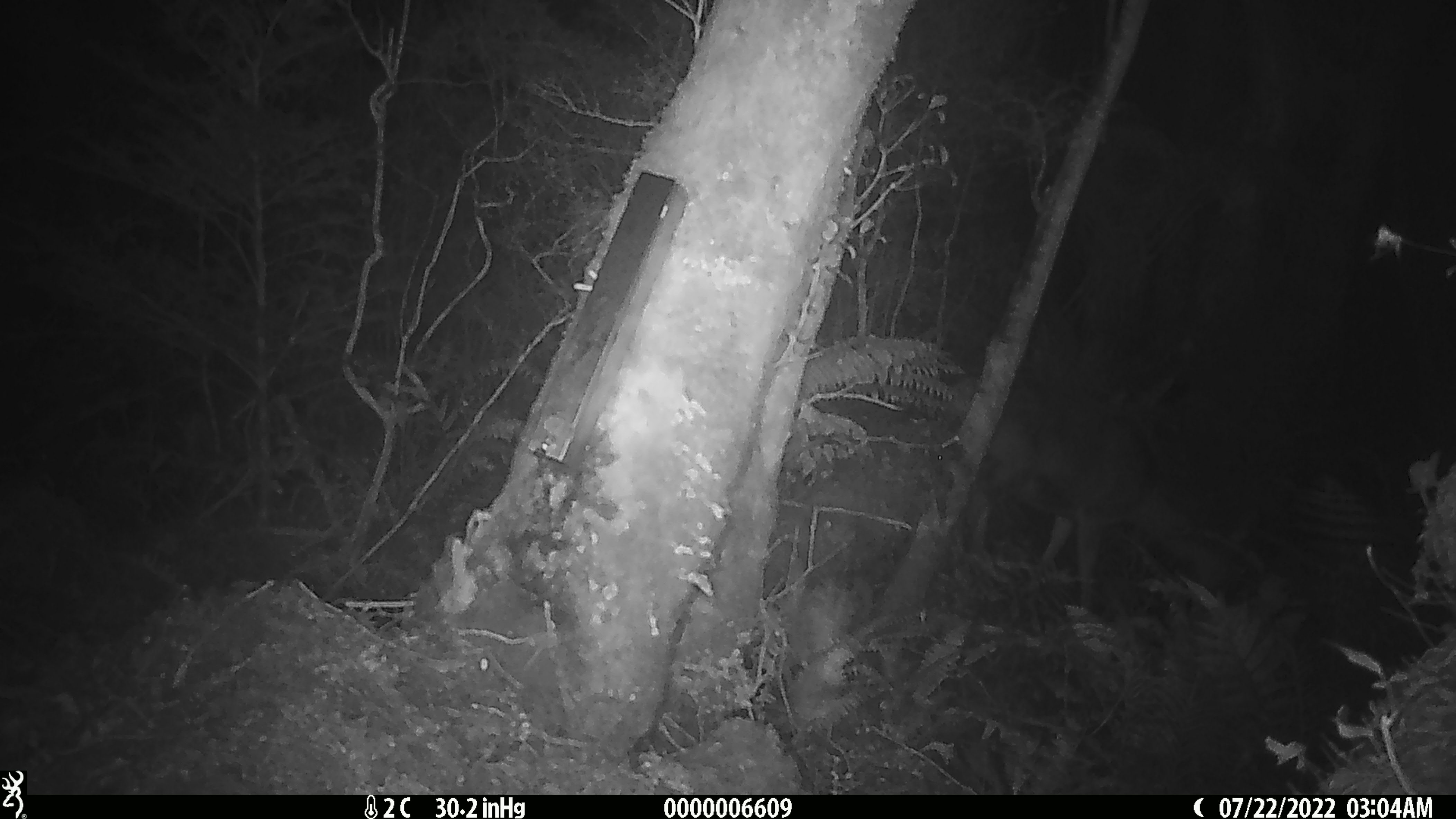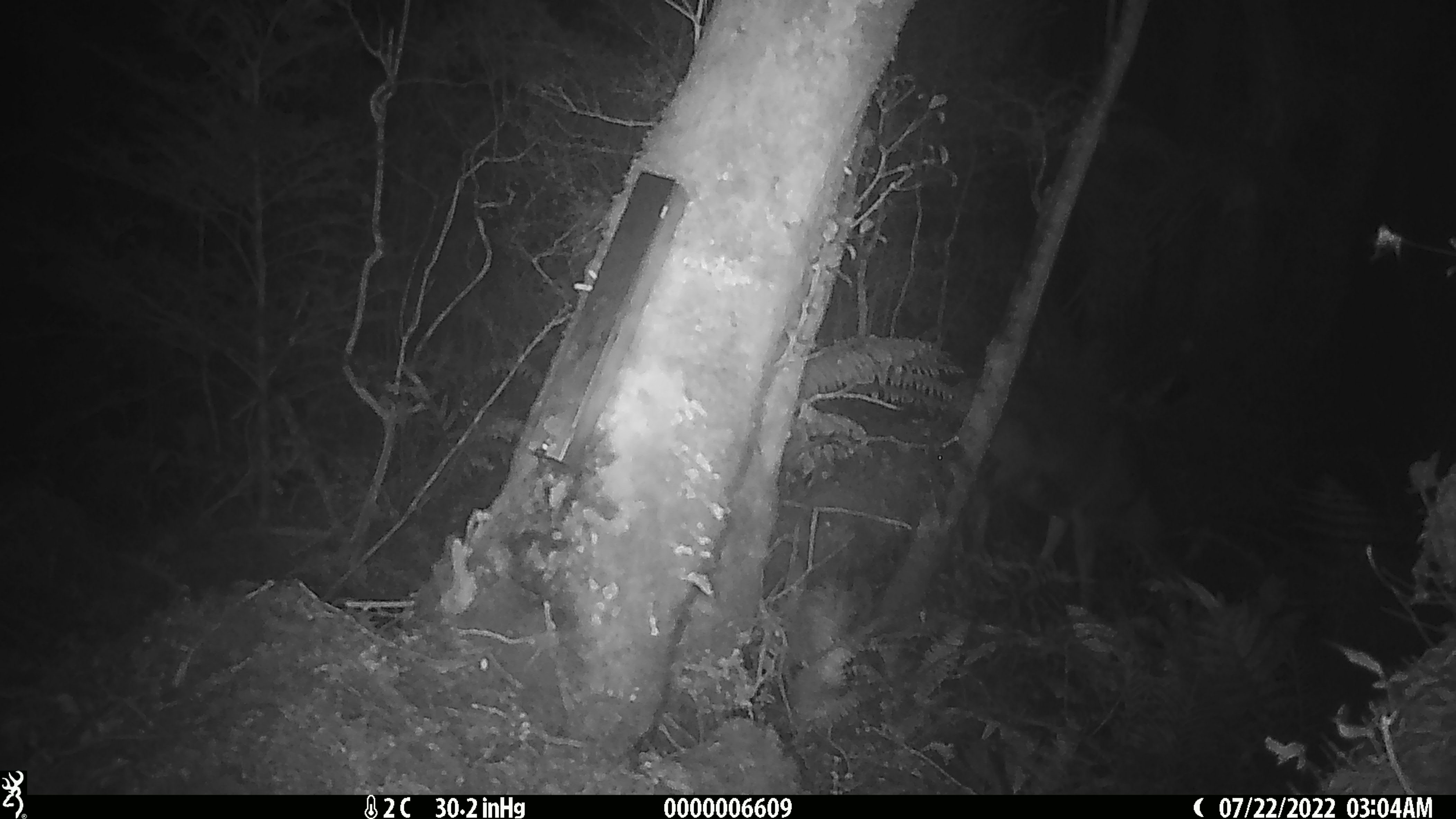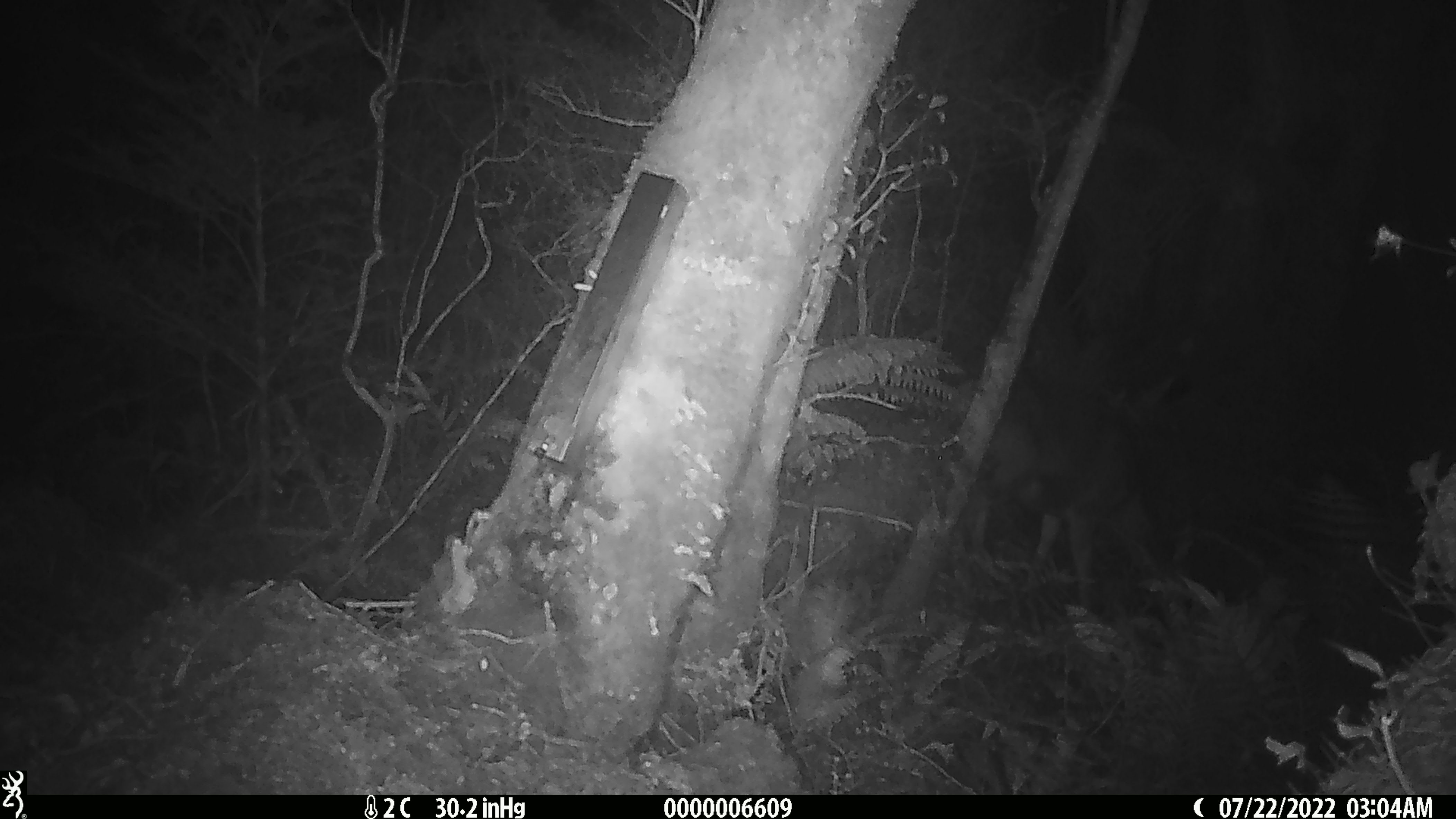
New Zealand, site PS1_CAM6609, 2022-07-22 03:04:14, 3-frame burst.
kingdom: Animalia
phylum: Chordata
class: Mammalia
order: Artiodactyla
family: Cervidae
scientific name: Cervidae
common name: deer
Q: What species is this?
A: Deer (Cervidae).